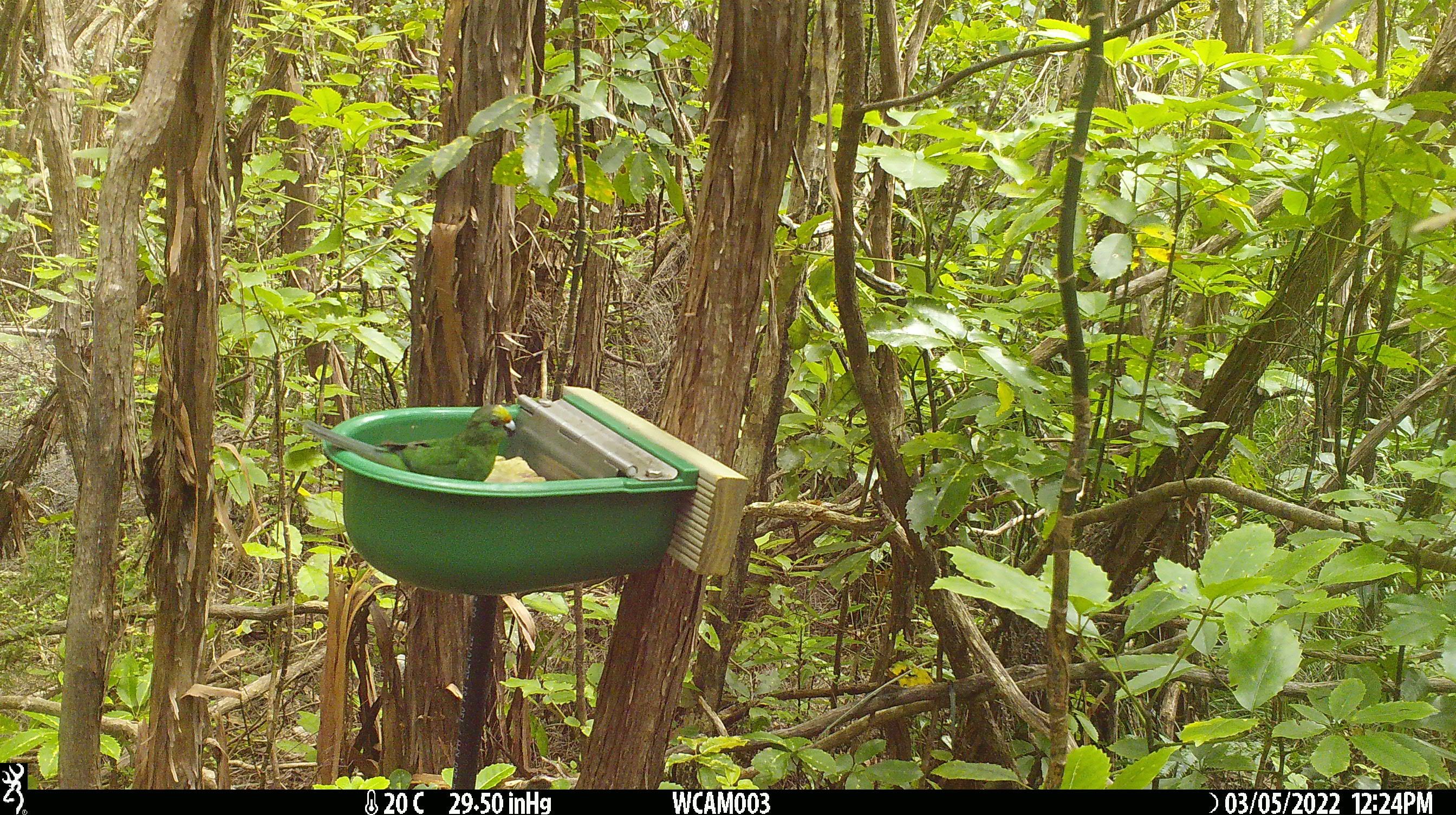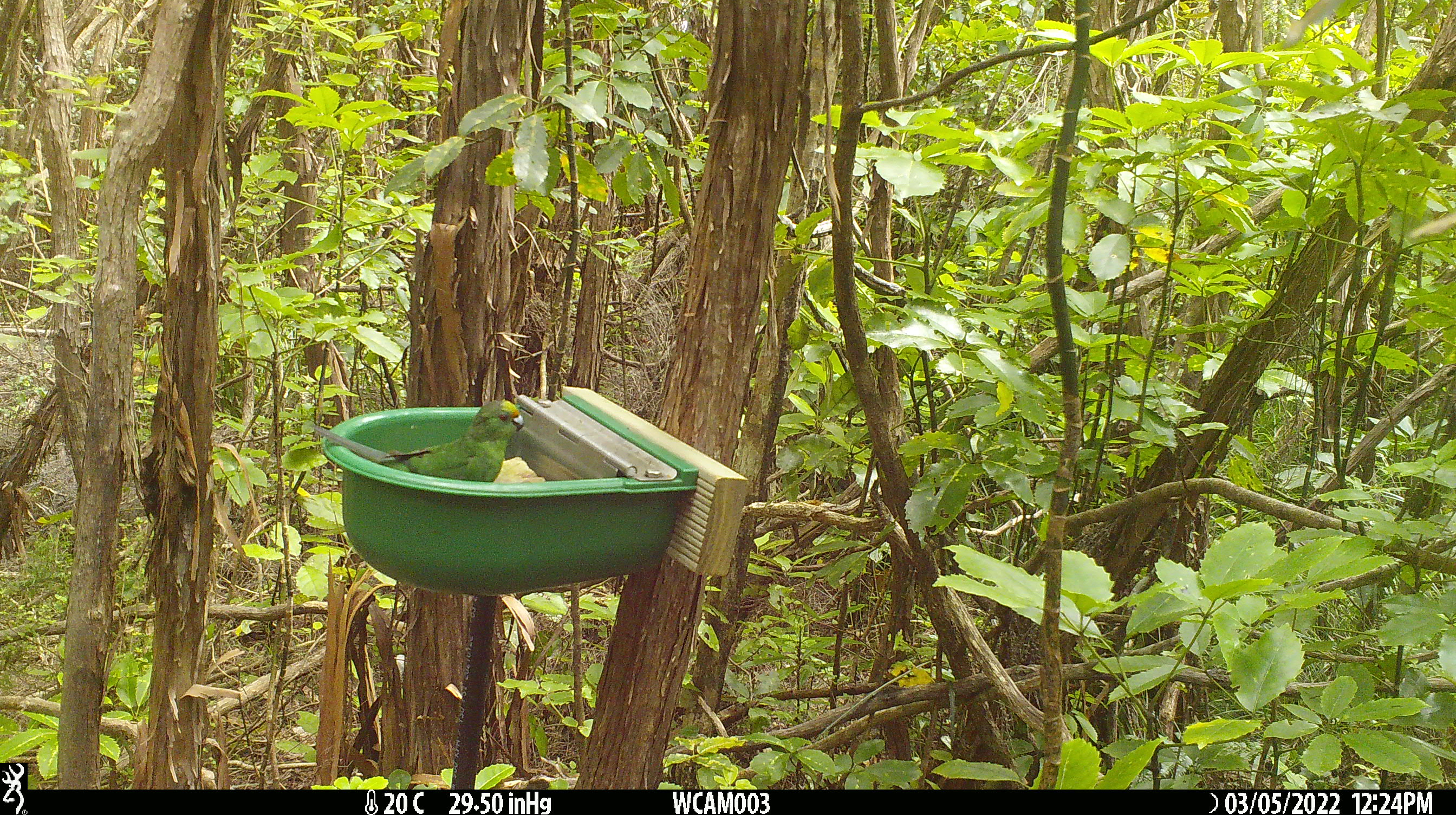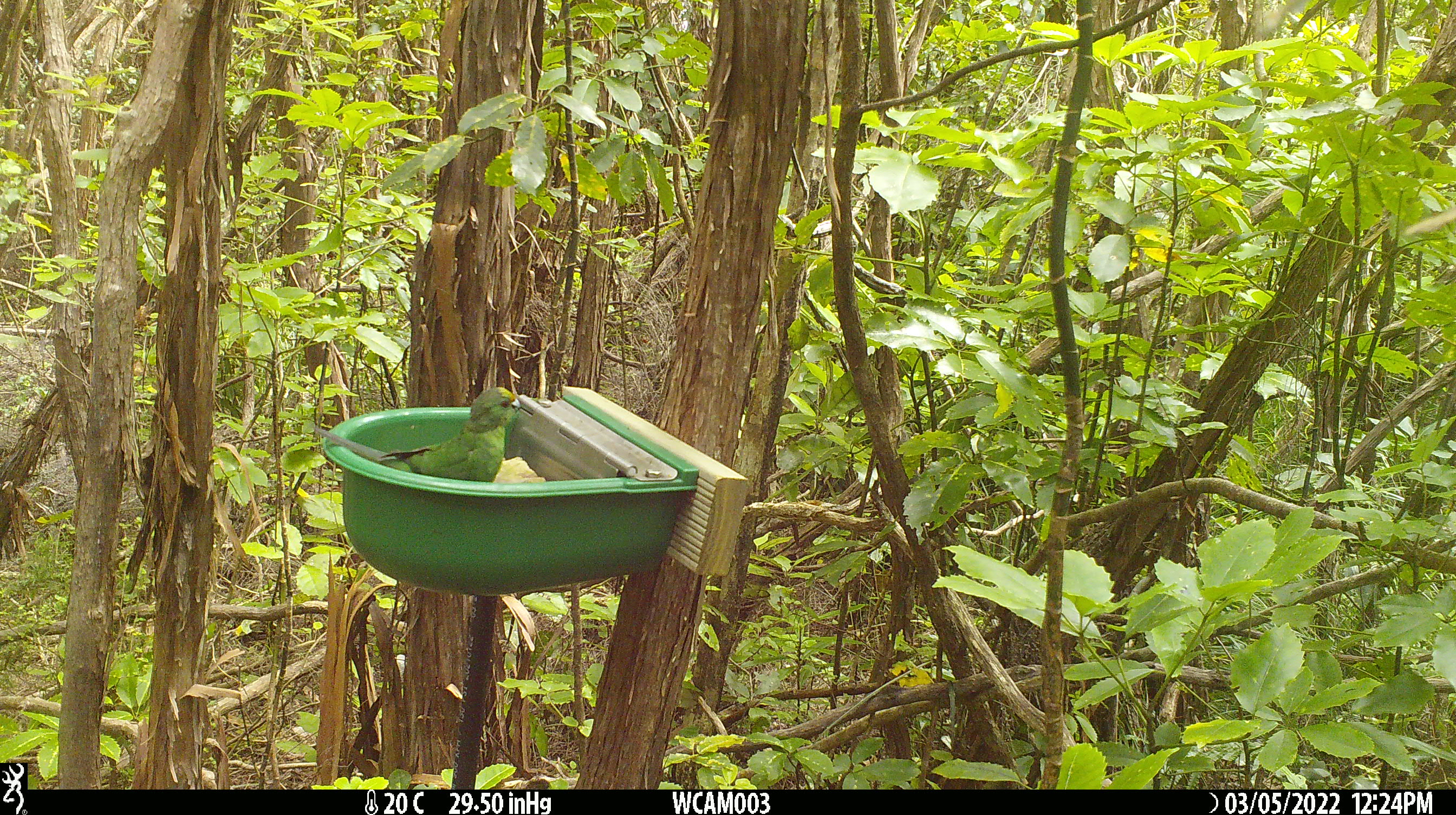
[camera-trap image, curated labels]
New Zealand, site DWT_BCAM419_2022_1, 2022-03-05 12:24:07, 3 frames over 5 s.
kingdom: Animalia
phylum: Chordata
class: Aves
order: Psittaciformes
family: Psittaculidae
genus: Cyanoramphus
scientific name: Cyanoramphus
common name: parakeet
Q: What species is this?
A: Parakeet (Cyanoramphus).